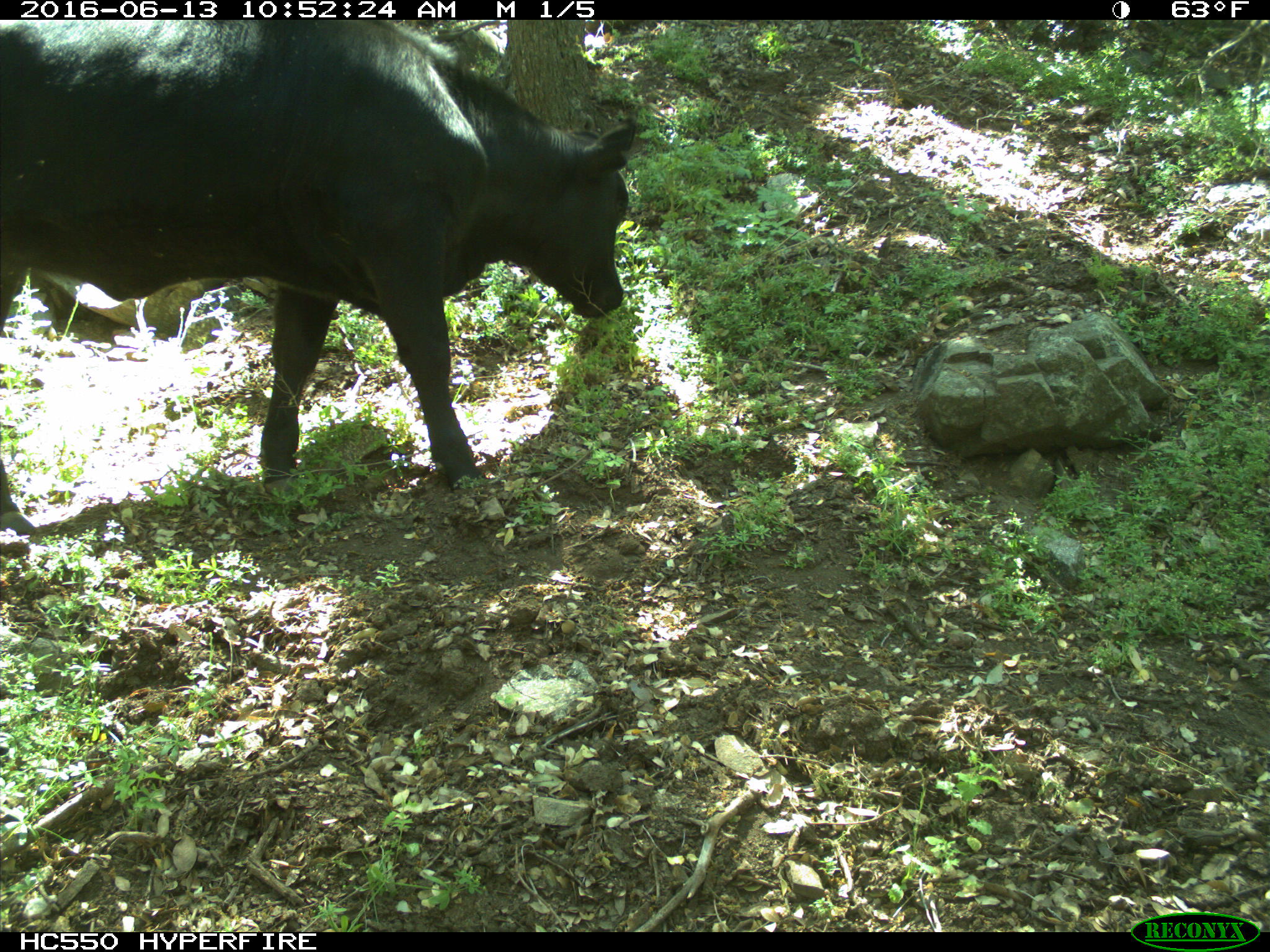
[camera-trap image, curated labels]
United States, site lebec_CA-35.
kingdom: Animalia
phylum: Chordata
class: Mammalia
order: Artiodactyla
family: Bovidae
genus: Bos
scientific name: Bos taurus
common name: domestic cow